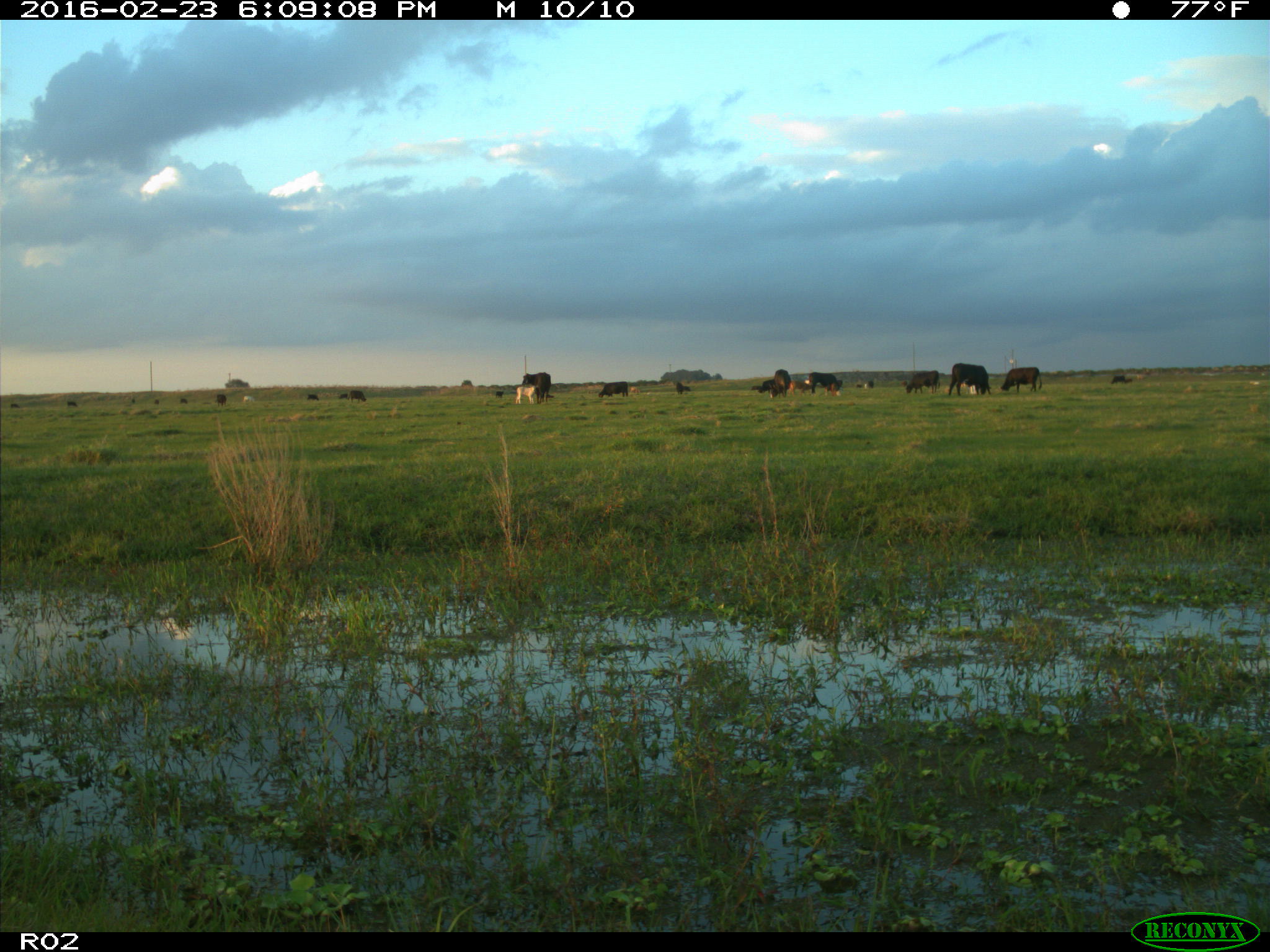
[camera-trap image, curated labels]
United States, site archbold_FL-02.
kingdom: Animalia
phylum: Chordata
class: Mammalia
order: Artiodactyla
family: Bovidae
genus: Bos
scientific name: Bos taurus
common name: domestic cow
Bos taurus (domestic cow).